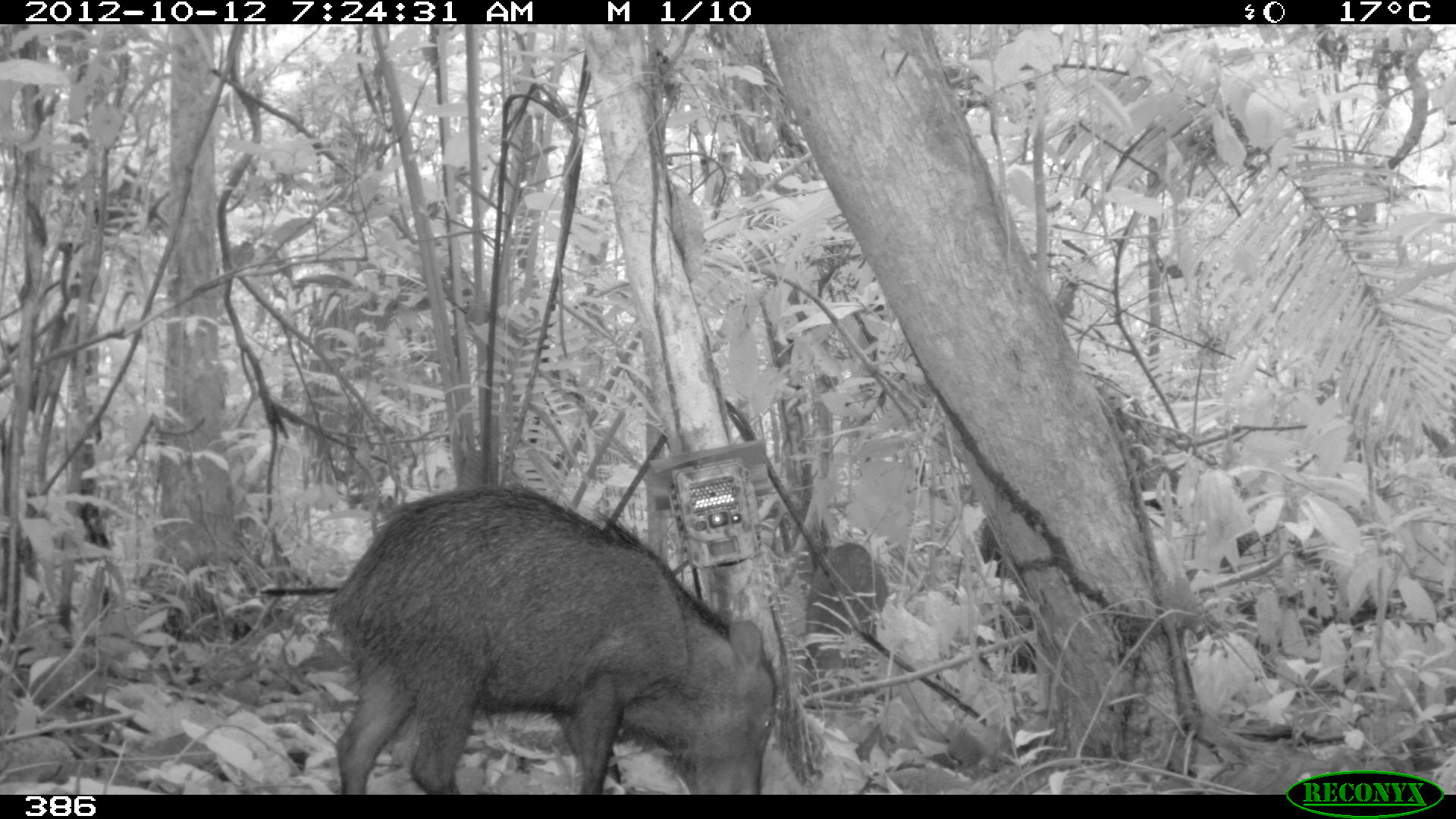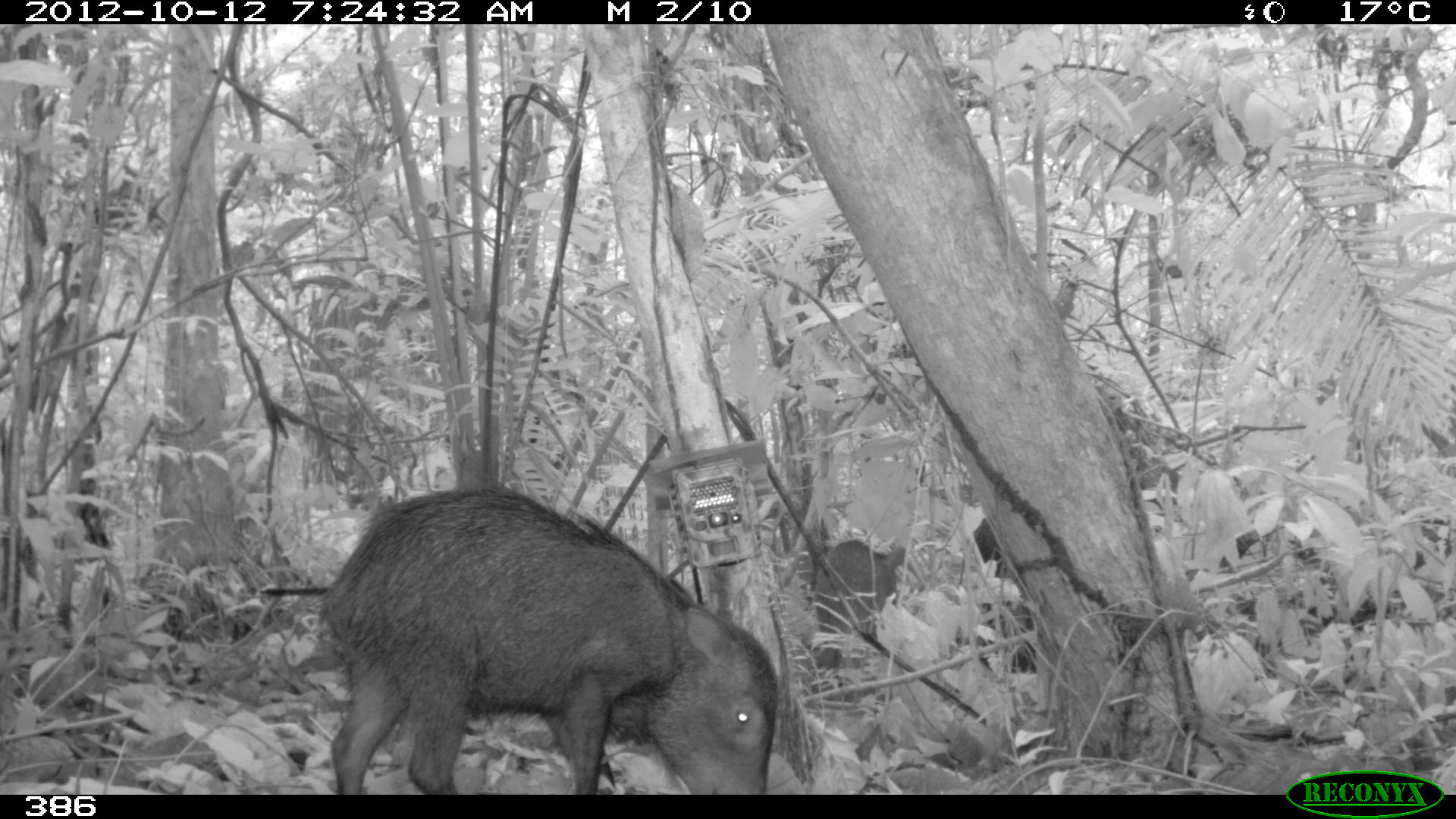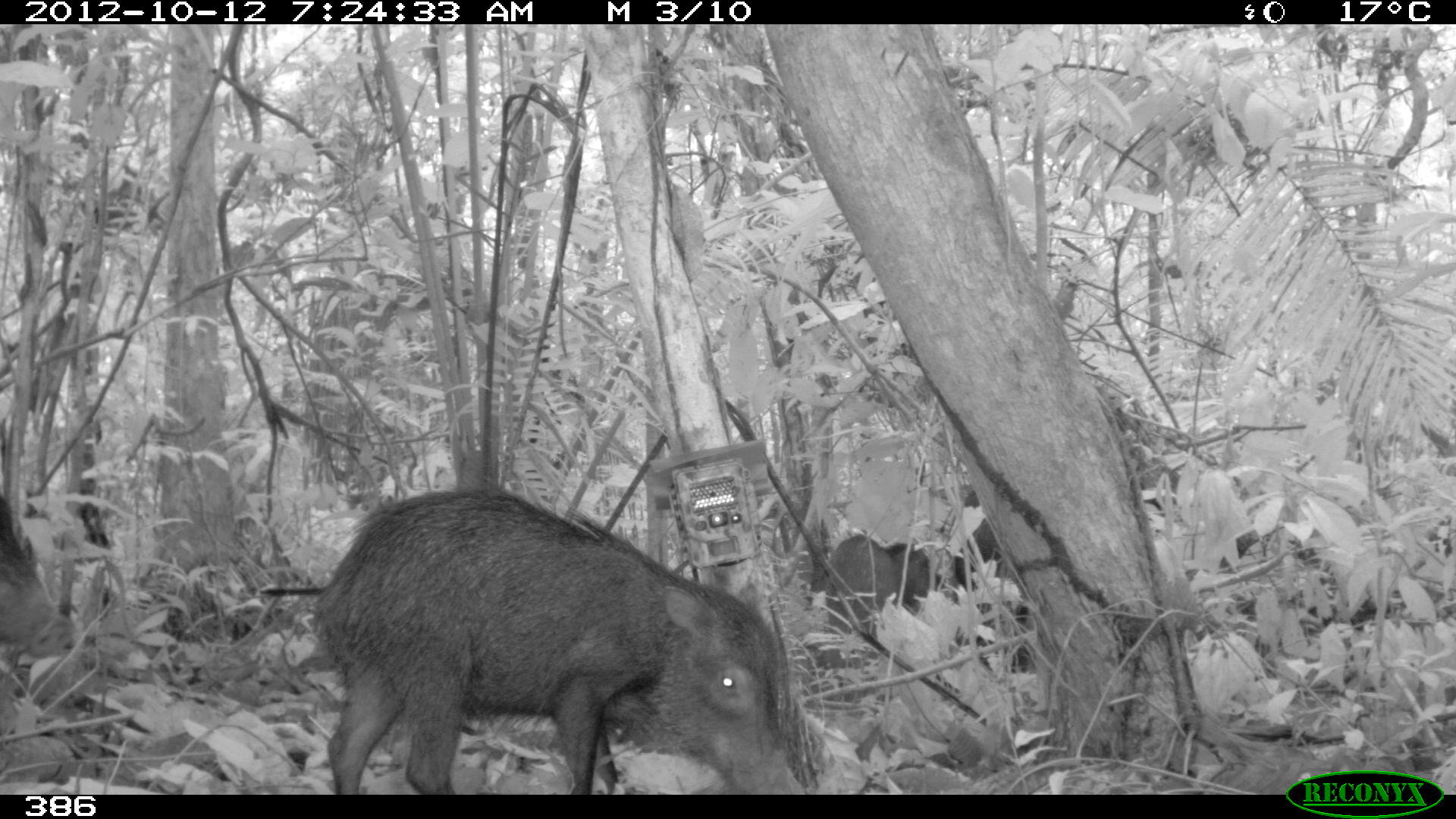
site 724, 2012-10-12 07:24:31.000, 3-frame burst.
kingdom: Animalia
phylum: Chordata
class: Mammalia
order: Artiodactyla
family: Tayassuidae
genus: Tayassu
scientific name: Tayassu pecari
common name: white-lipped peccary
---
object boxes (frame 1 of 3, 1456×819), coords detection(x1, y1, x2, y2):
tayassu pecari: detection(322, 479, 779, 792); detection(803, 539, 889, 659)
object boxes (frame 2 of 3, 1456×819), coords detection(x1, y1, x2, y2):
tayassu pecari: detection(309, 483, 779, 792); detection(814, 538, 910, 669); detection(970, 514, 1041, 675)